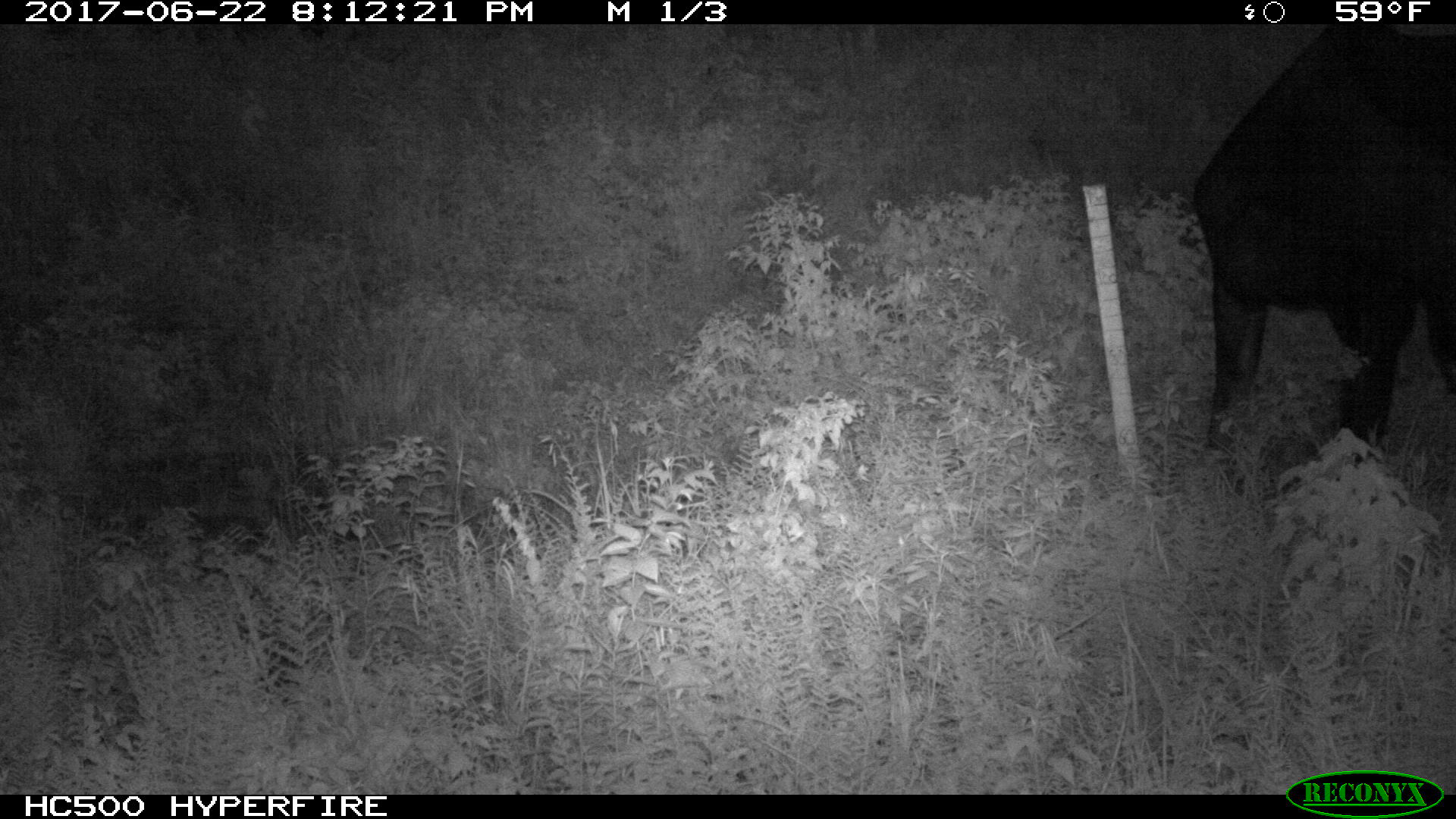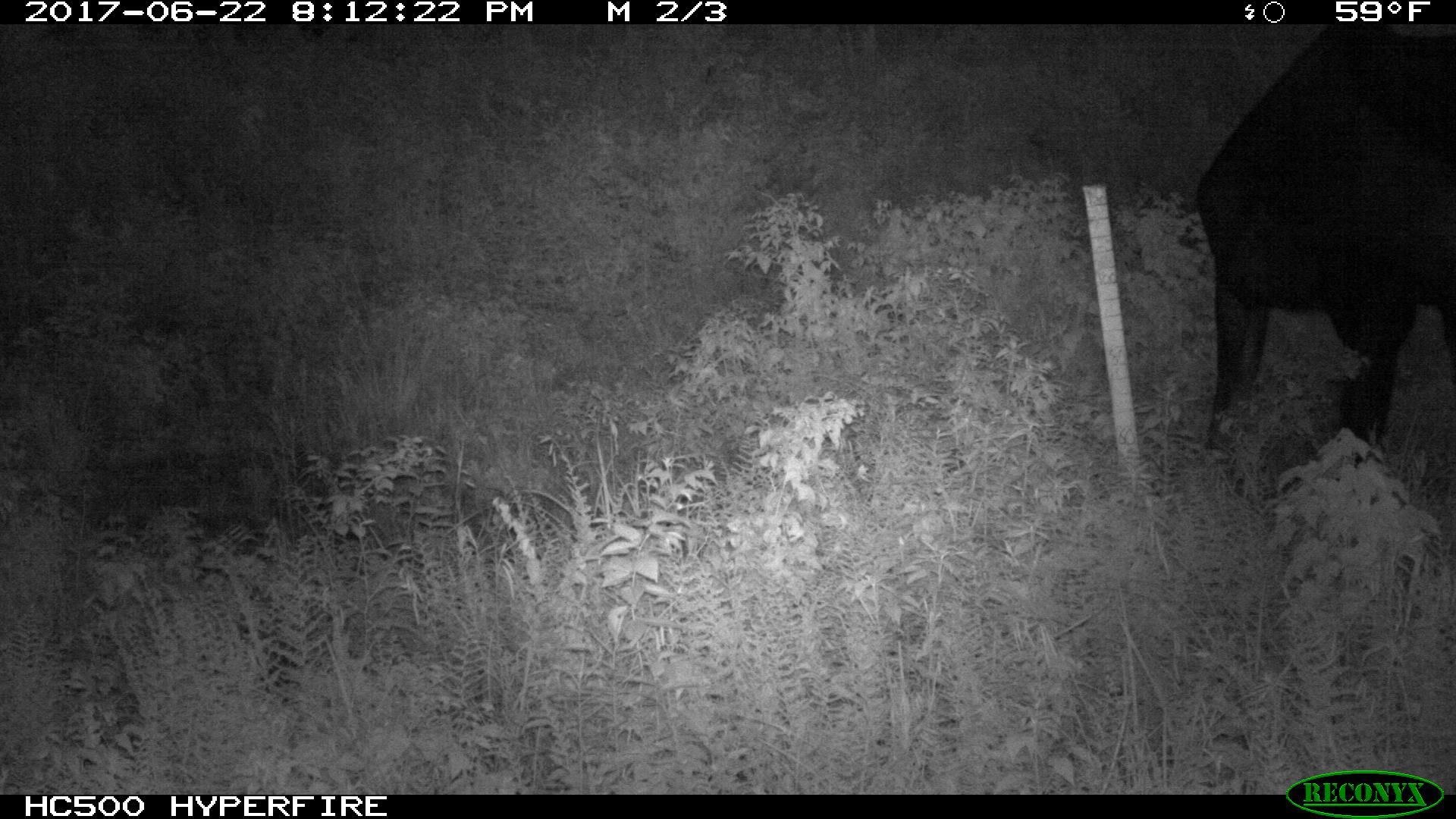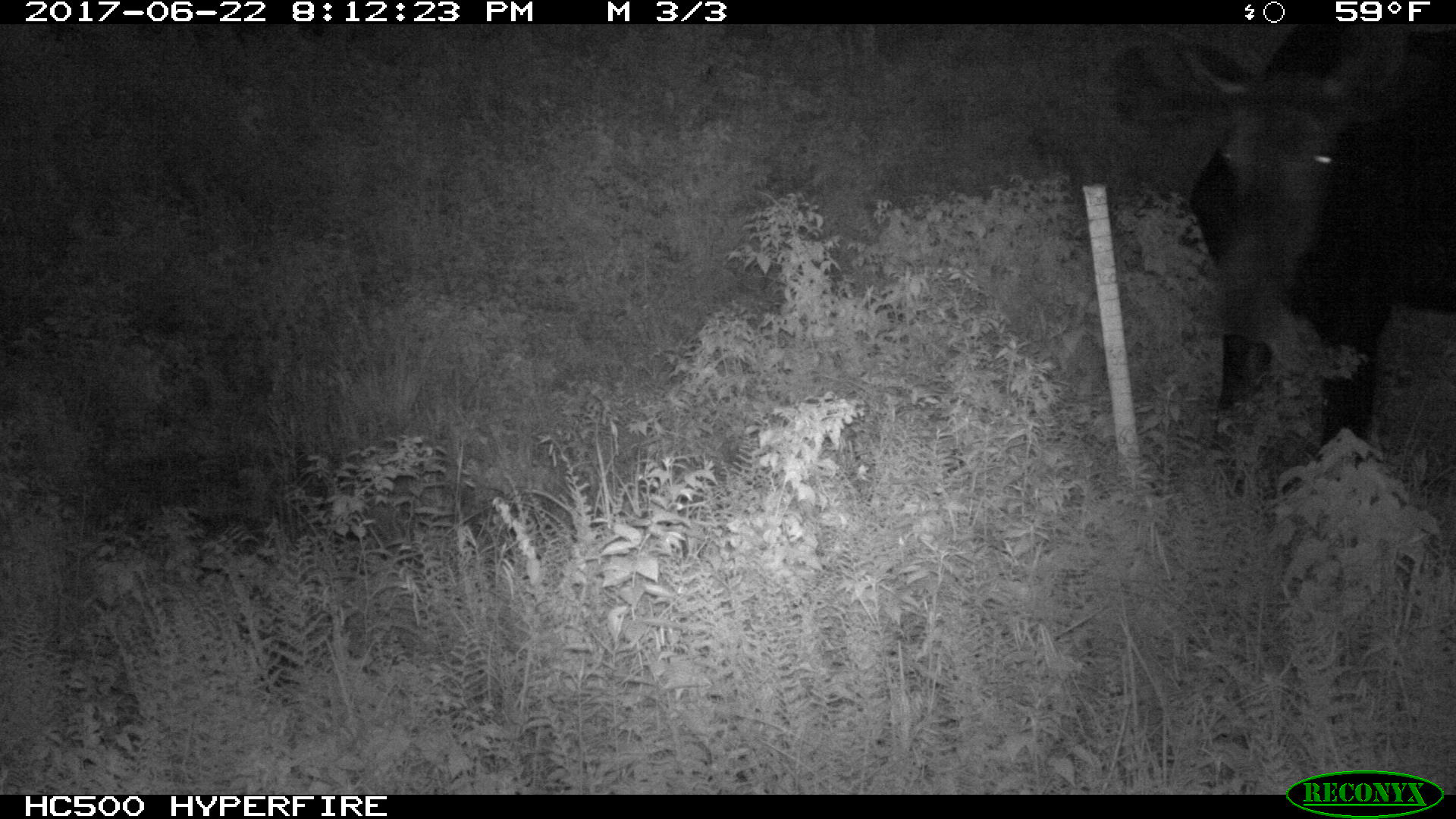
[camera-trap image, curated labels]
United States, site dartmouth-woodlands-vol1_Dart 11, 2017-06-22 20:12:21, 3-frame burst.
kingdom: Animalia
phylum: Chordata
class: Mammalia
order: Artiodactyla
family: Cervidae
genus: Alces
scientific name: Alces alces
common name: moose